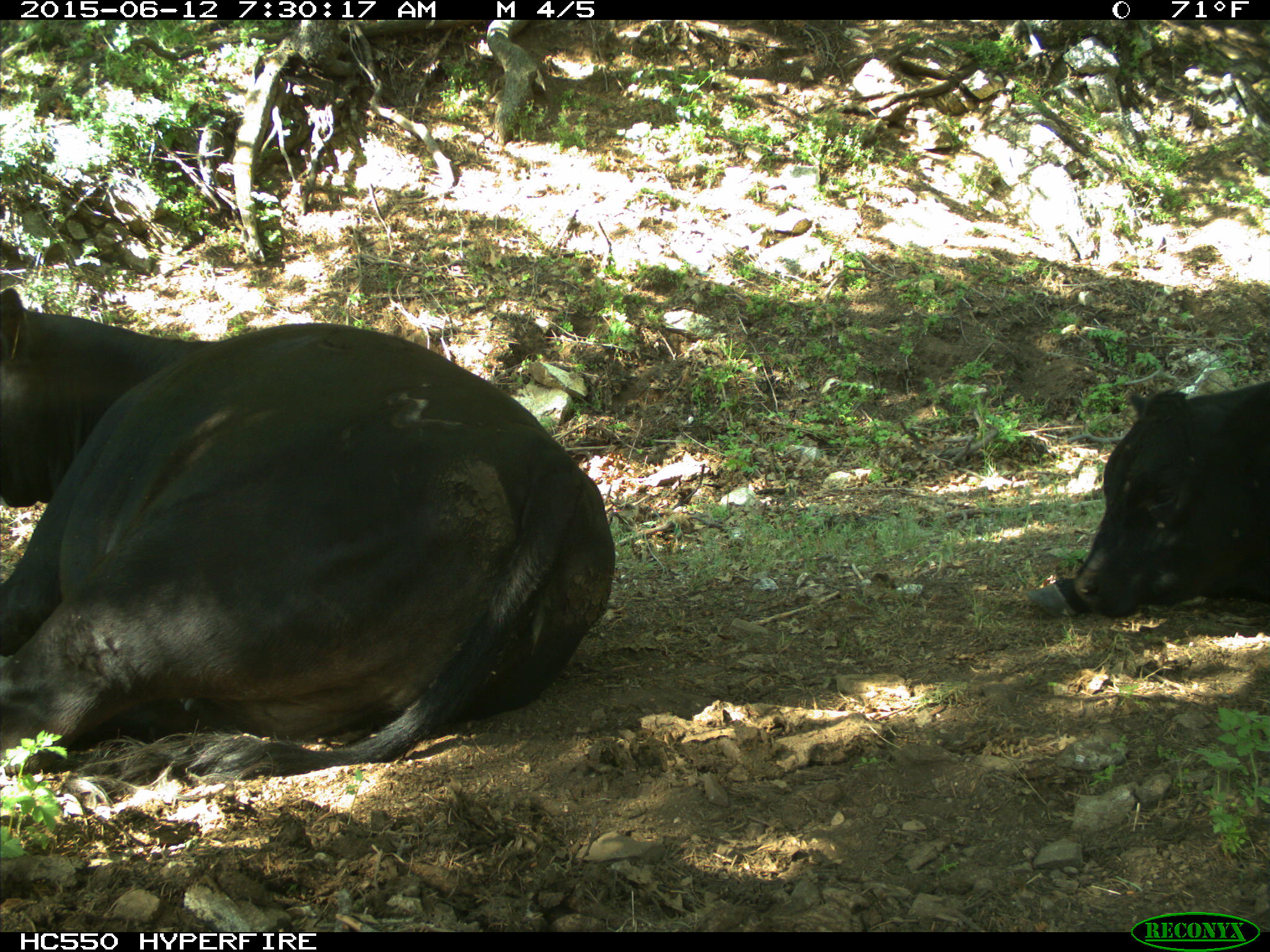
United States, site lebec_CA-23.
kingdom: Animalia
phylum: Chordata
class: Mammalia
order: Artiodactyla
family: Bovidae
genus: Bos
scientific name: Bos taurus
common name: domestic cow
Bos taurus (domestic cow).